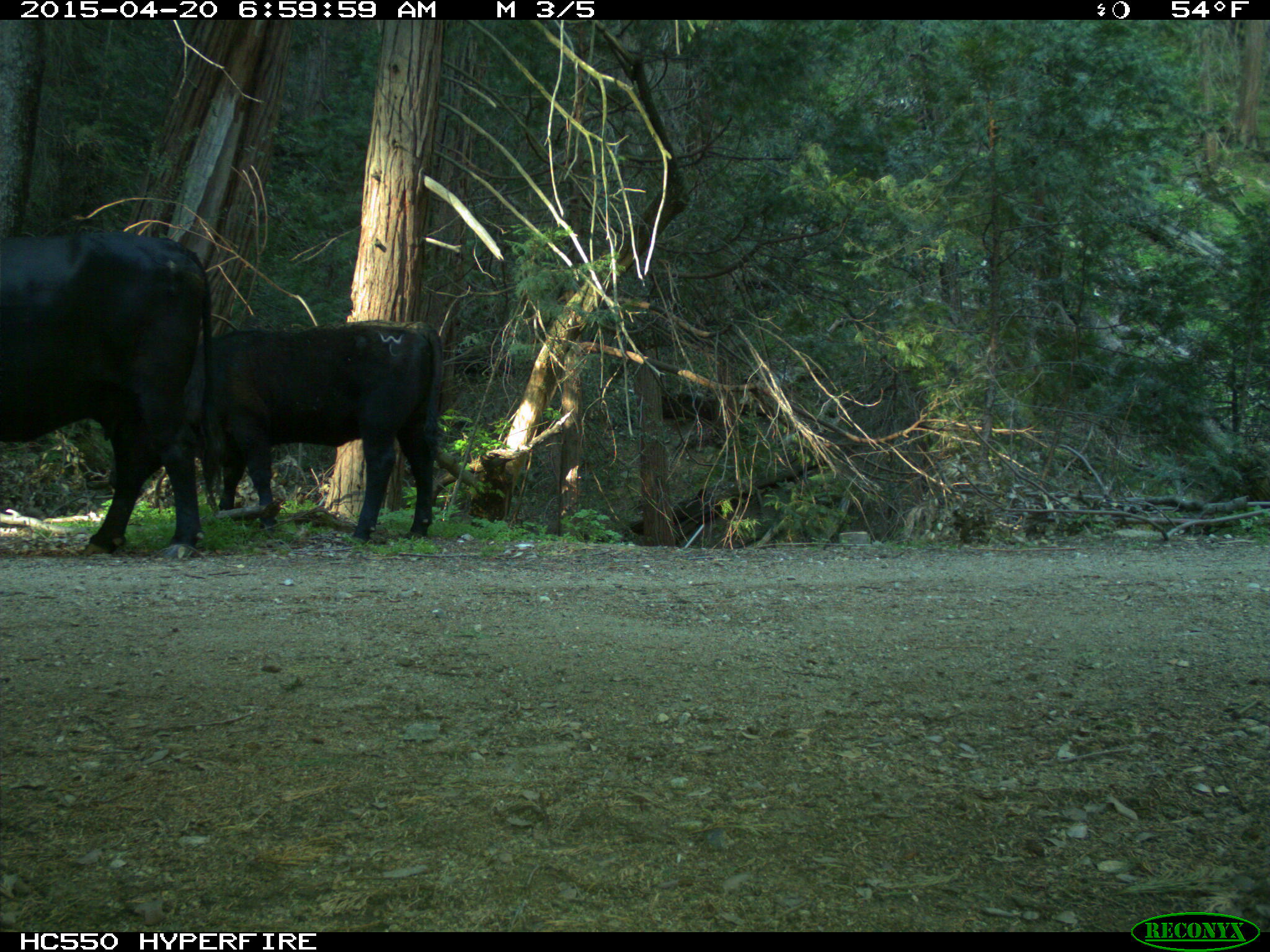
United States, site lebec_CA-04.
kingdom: Animalia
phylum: Chordata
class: Mammalia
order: Artiodactyla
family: Bovidae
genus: Bos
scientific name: Bos taurus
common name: domestic cow